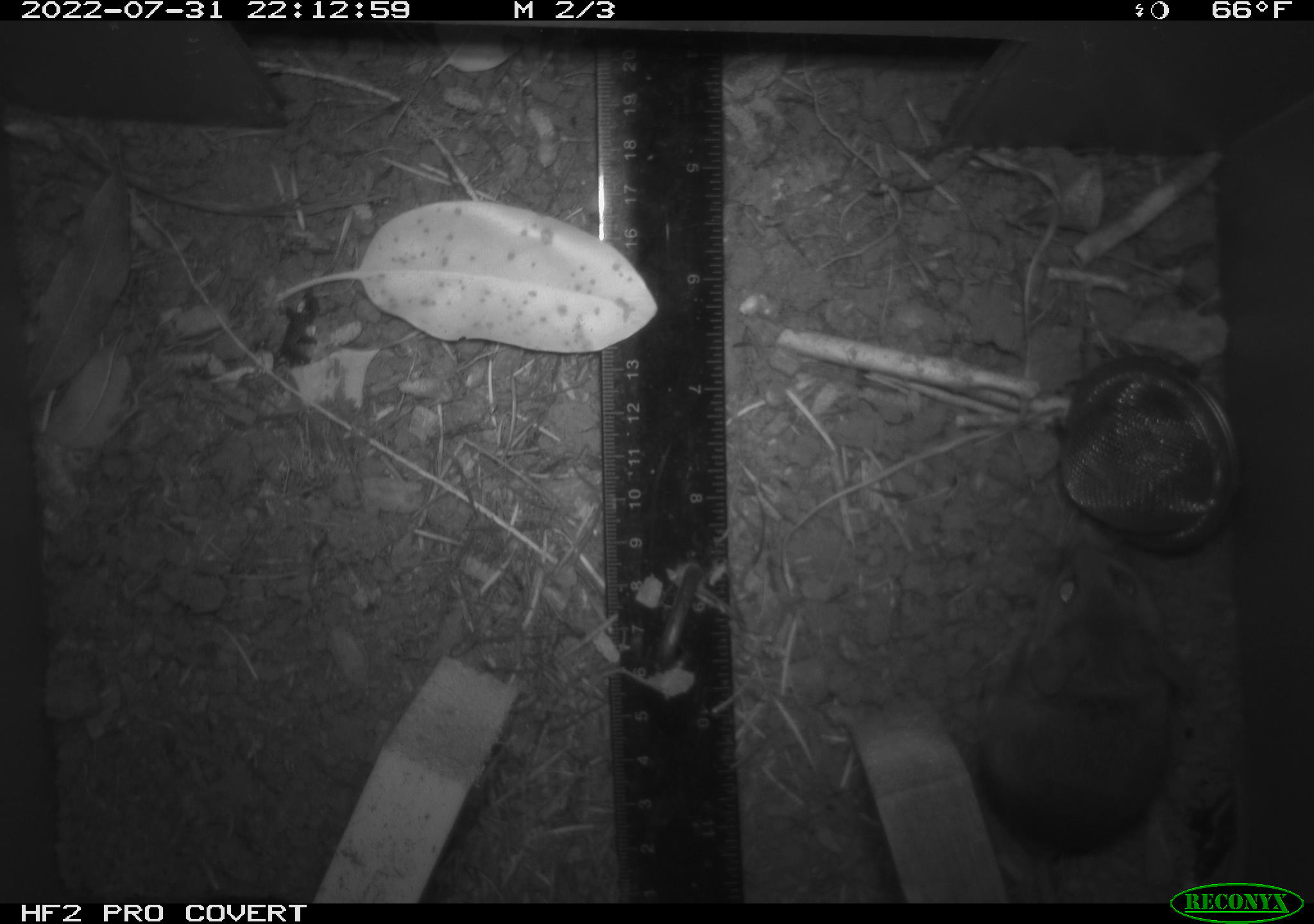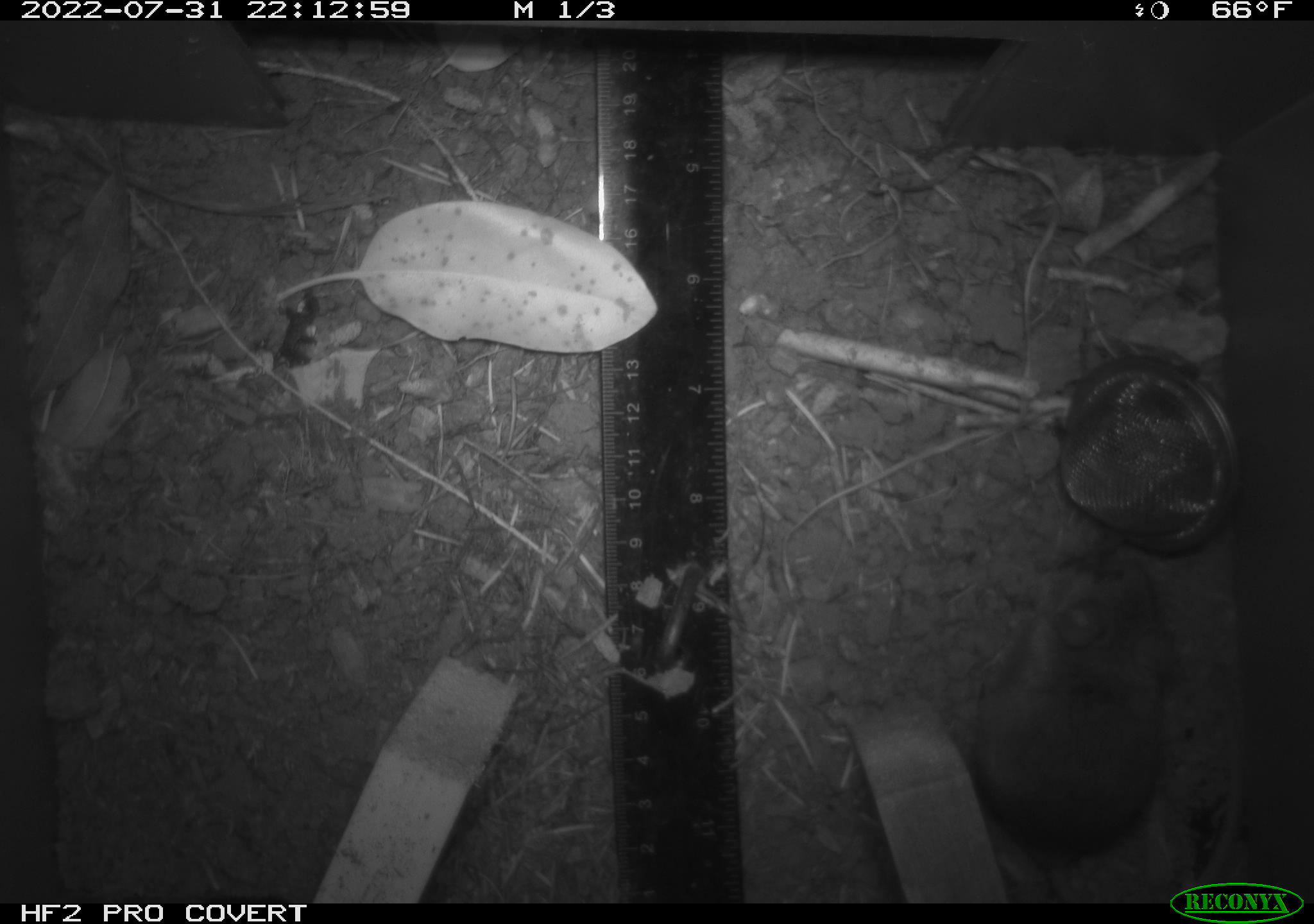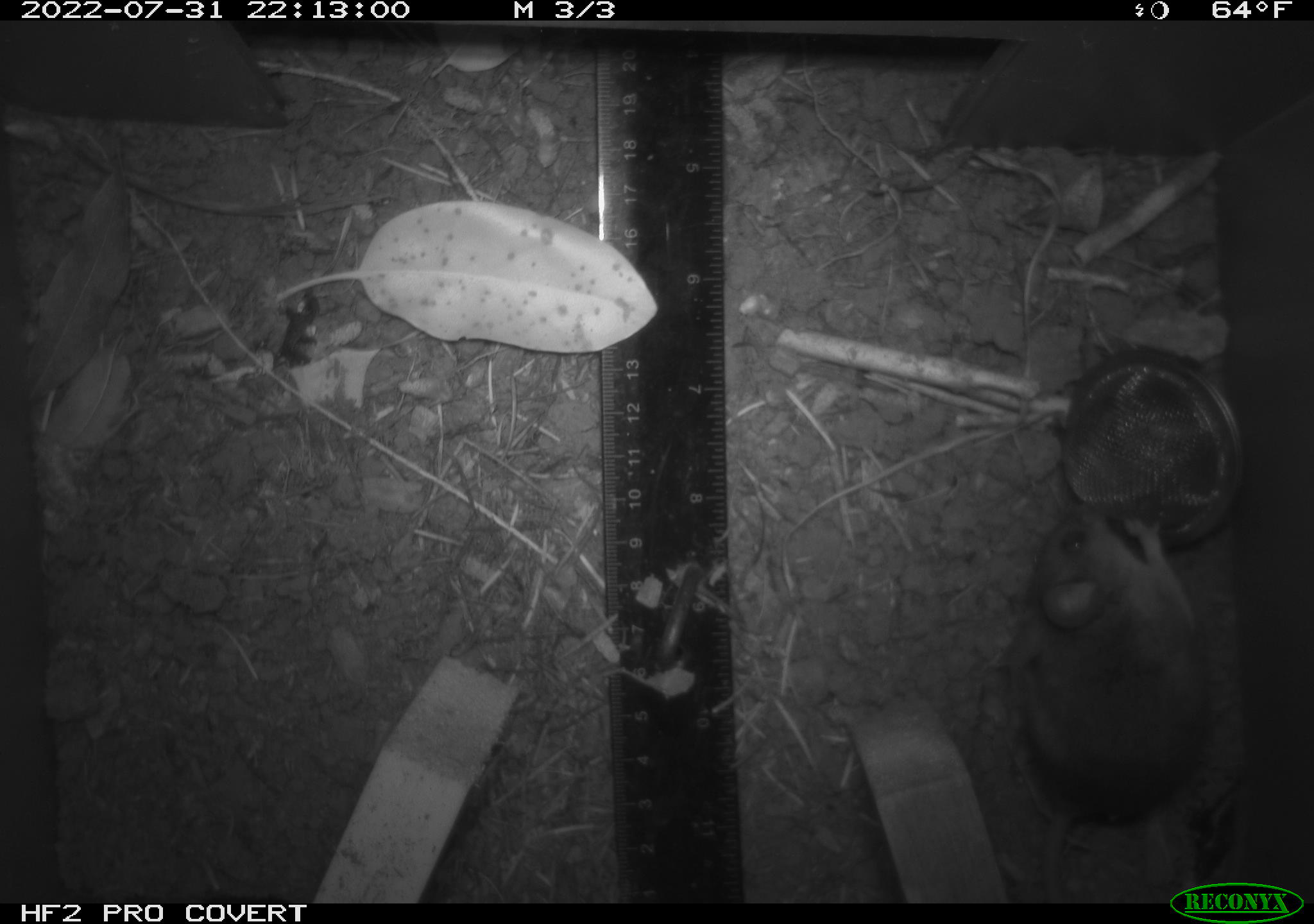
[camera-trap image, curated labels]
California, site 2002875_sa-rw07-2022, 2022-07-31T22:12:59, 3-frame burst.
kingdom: Animalia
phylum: Chordata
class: Mammalia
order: Rodentia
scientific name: Rodentia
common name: mouse species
Mouse species (Rodentia).